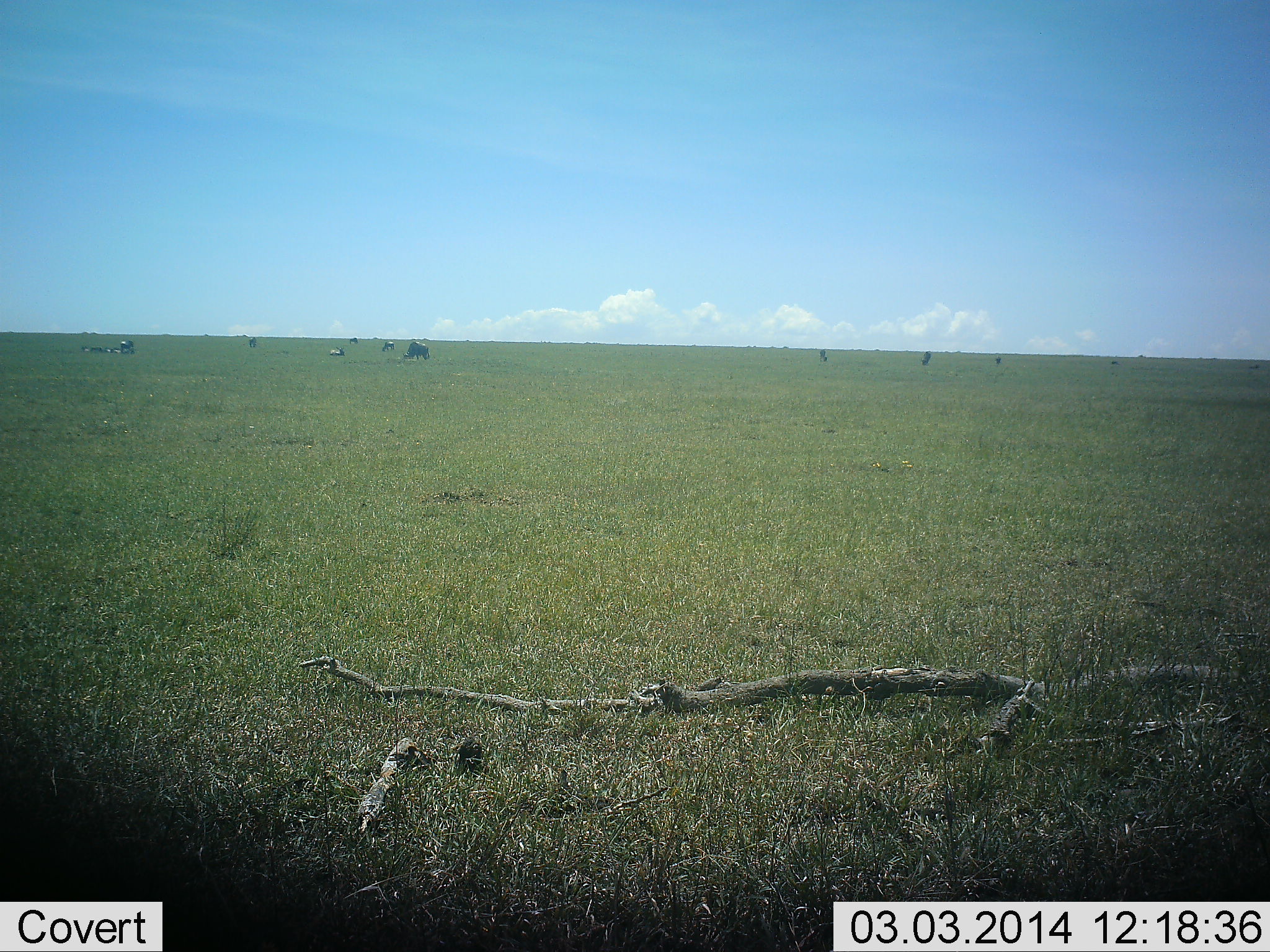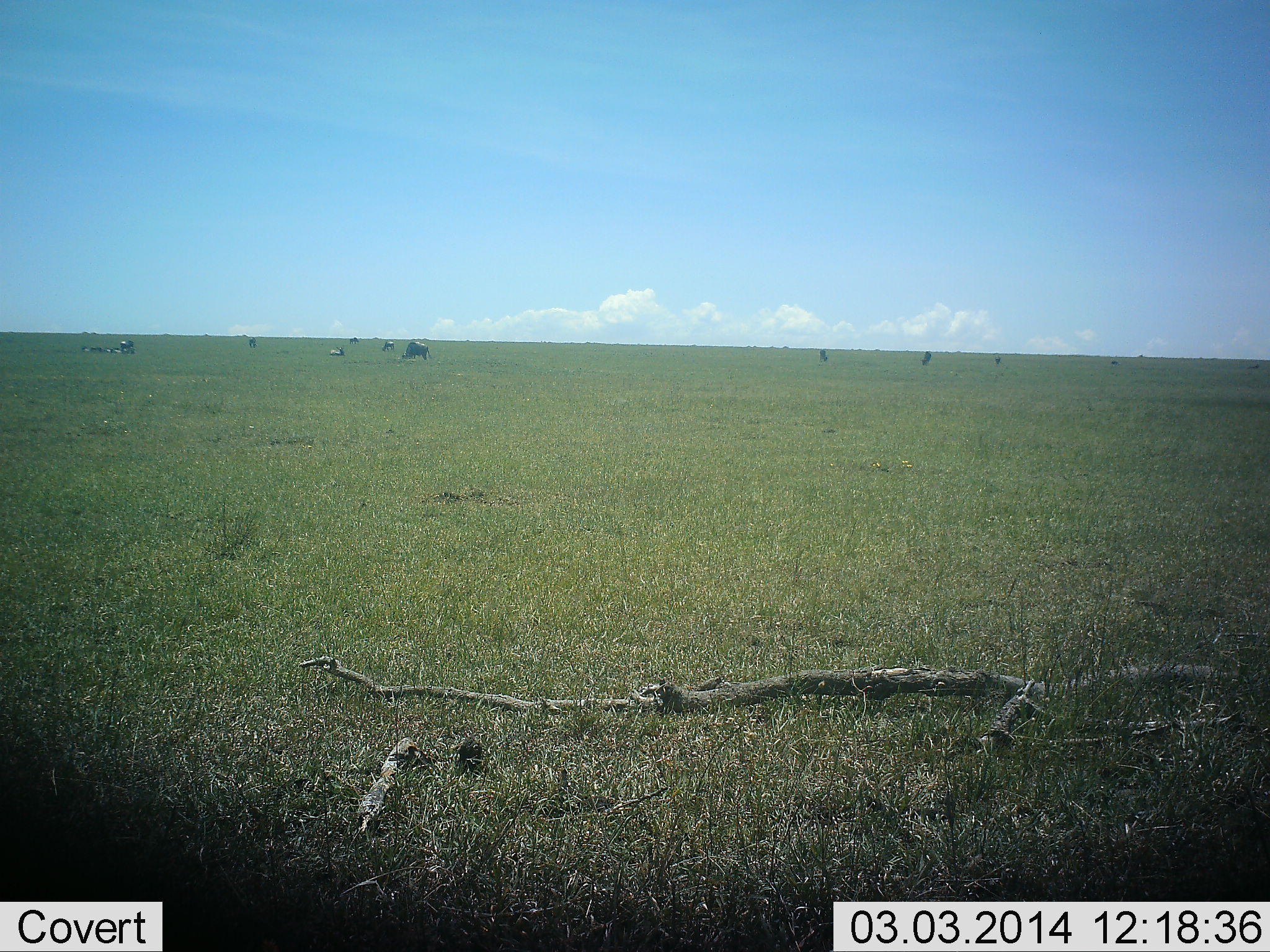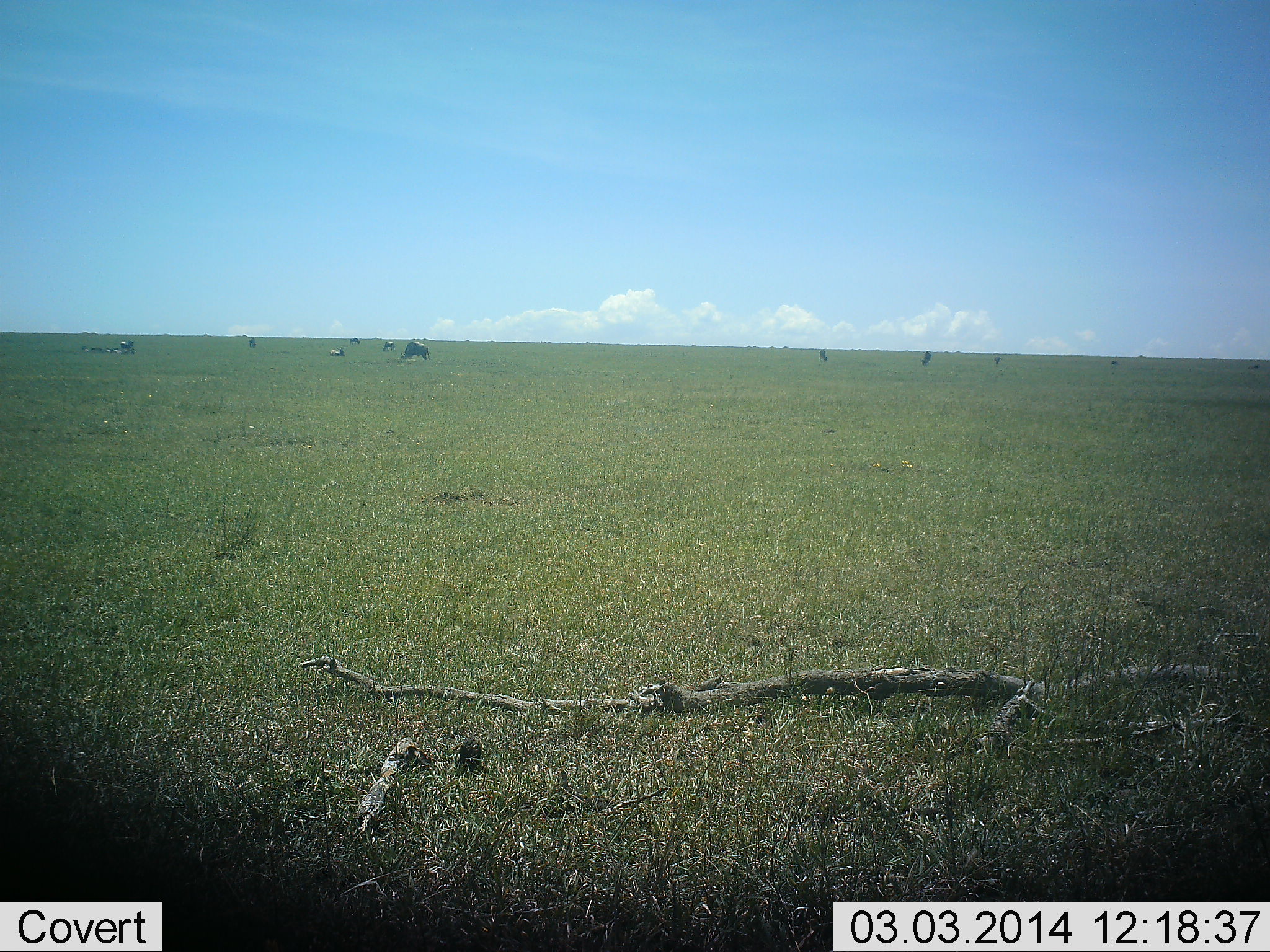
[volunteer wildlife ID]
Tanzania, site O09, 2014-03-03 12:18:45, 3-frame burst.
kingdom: Animalia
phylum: Chordata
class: Mammalia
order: Artiodactyla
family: Bovidae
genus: Connochaetes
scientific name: Connochaetes taurinus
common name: blue wildebeest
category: wildebeest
Wildebeest (blue wildebeest) (Connochaetes taurinus), count 11-50. Behavior (volunteer vote fractions): standing 50%, resting 60%, moving 30%, interacting 0%. Young present (vote fraction): 0%. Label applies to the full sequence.